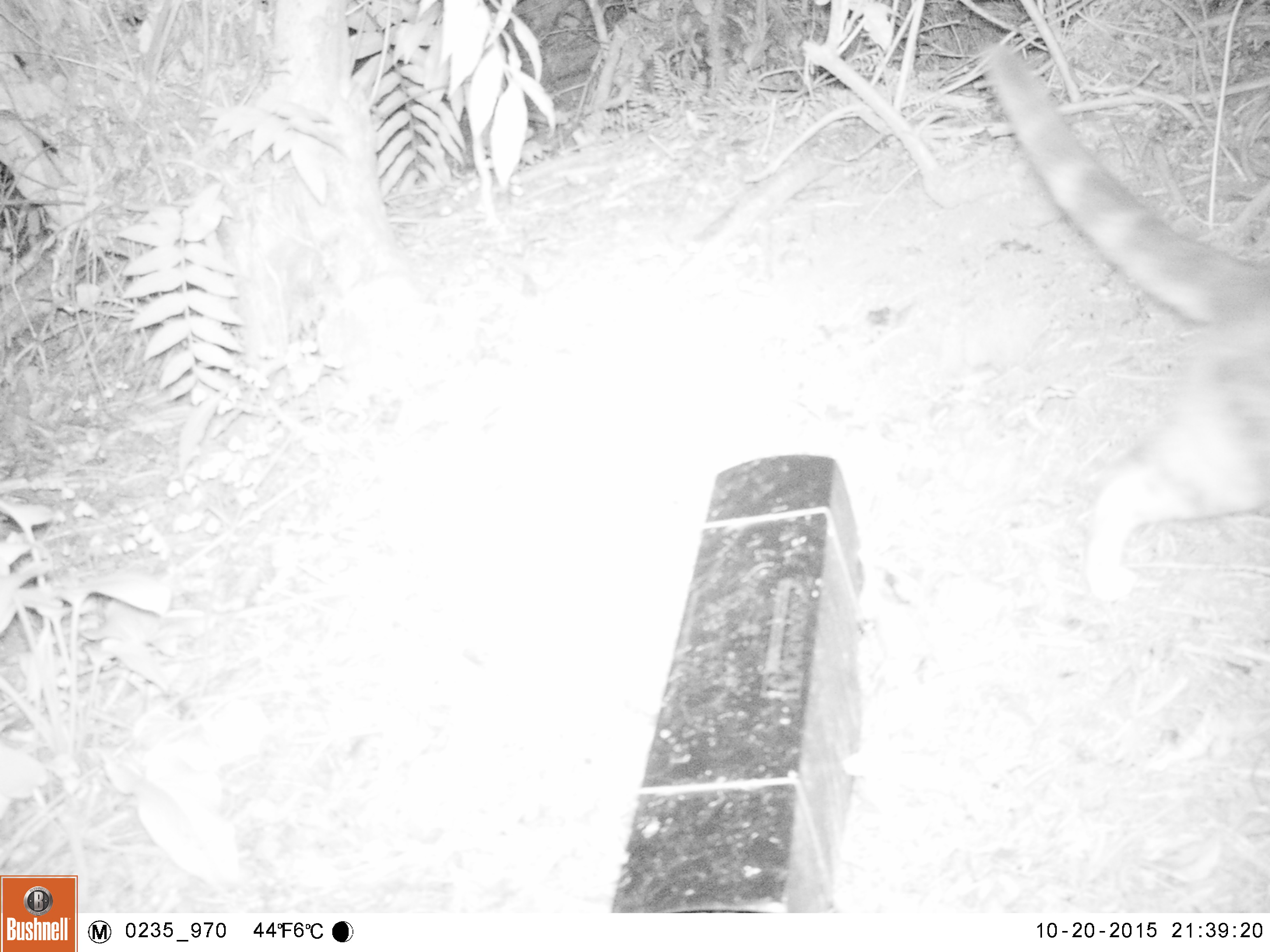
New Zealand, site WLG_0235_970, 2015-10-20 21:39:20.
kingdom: Animalia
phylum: Chordata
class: Mammalia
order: Carnivora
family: Felidae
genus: Felis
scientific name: Felis catus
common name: domestic cat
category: cat